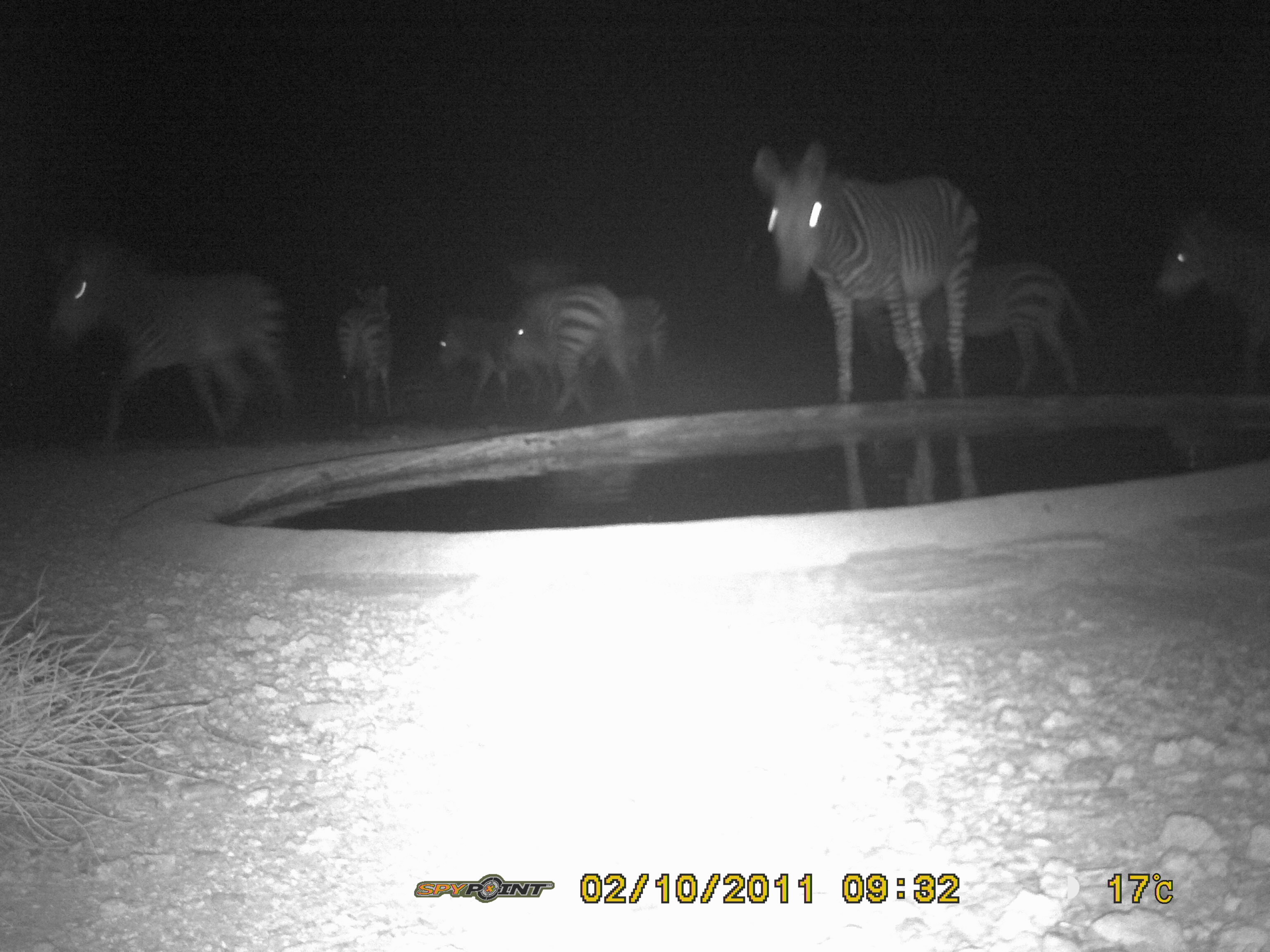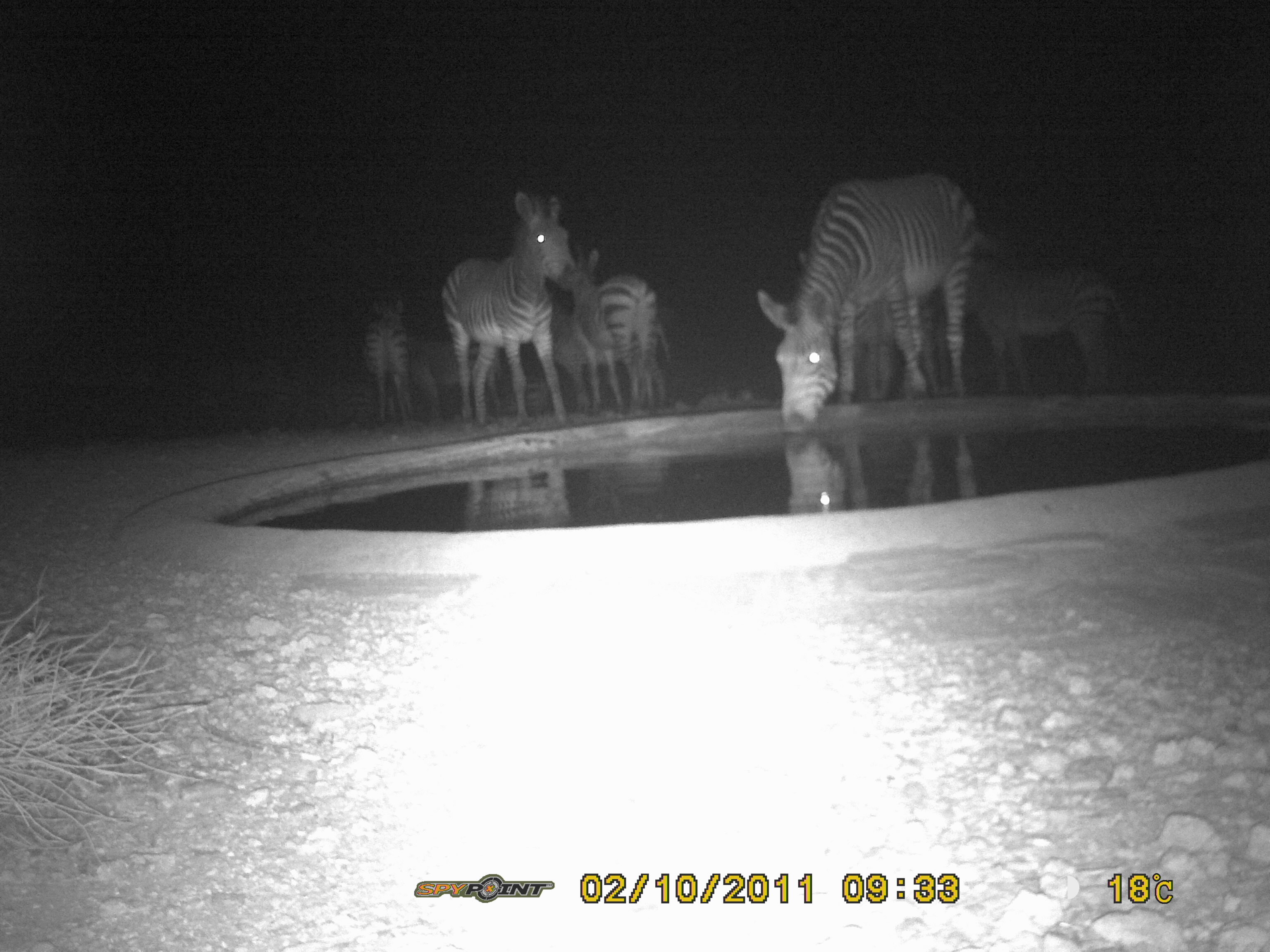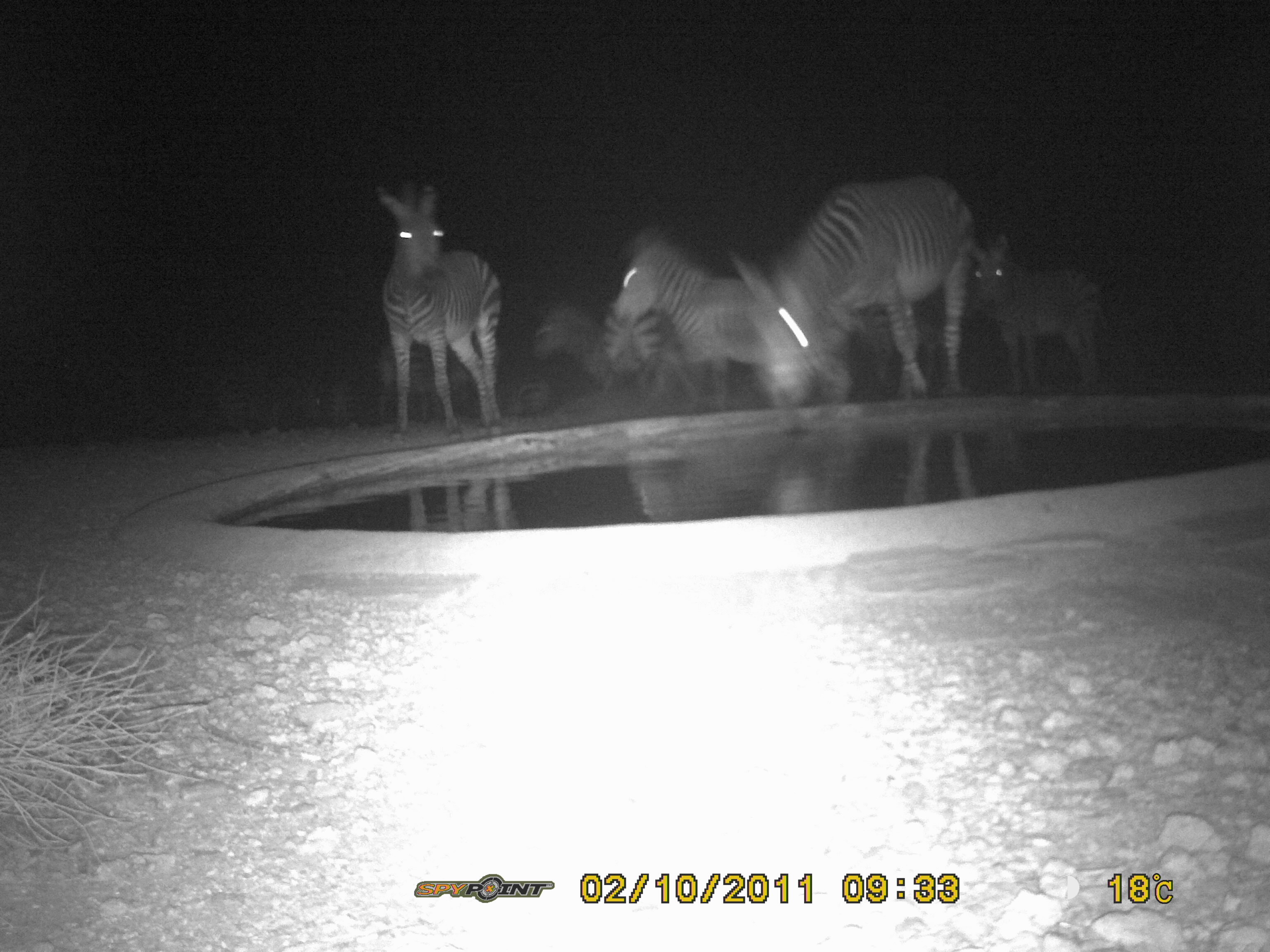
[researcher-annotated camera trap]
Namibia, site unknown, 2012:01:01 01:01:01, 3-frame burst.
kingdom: Animalia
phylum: Chordata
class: Mammalia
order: Perissodactyla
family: Equidae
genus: Equus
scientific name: Equus zebra hartmannae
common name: hartmann's mountain zebra